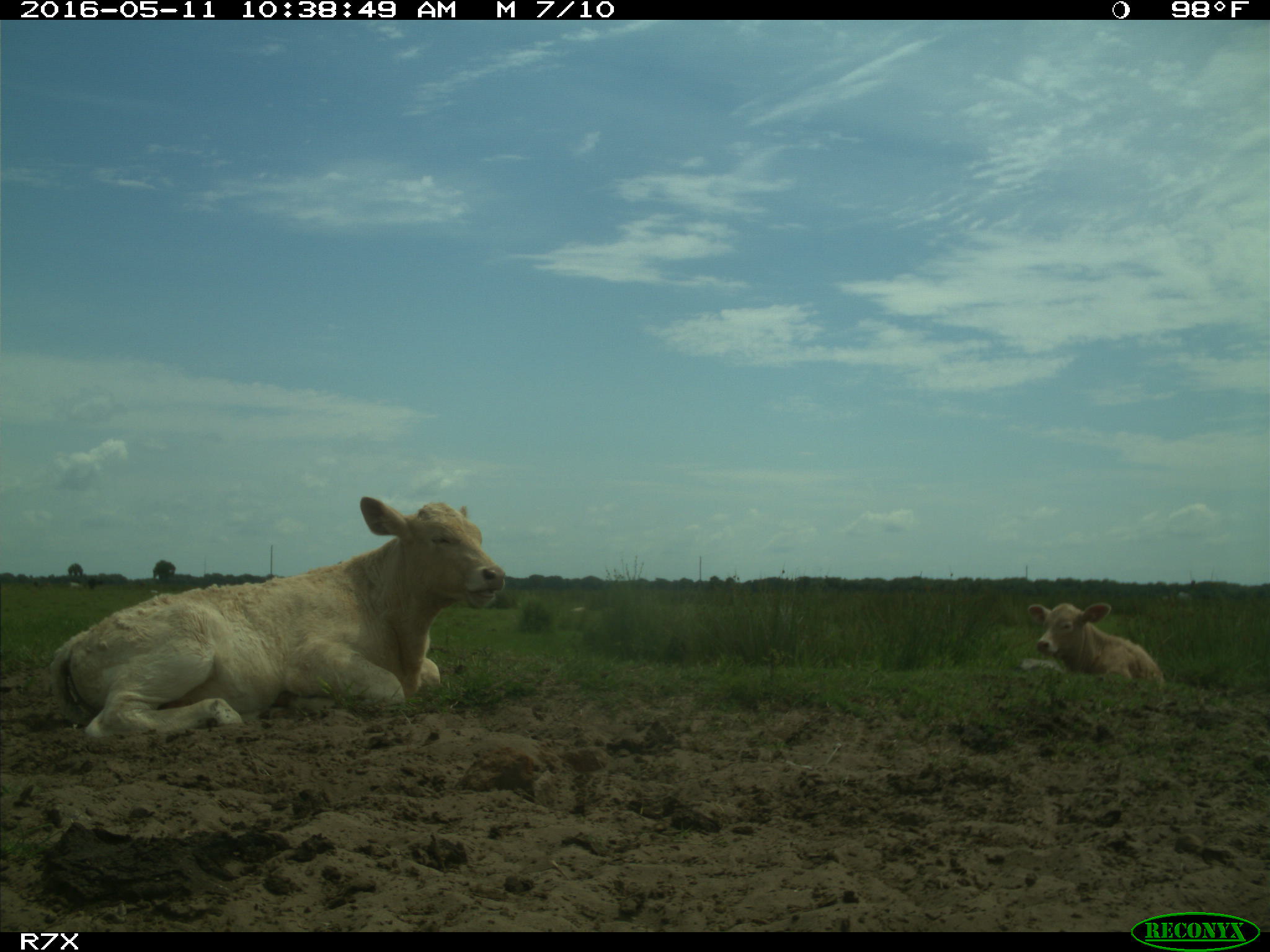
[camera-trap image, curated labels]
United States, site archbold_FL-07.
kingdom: Animalia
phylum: Chordata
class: Mammalia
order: Artiodactyla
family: Bovidae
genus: Bos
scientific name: Bos taurus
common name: domestic cow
Bos taurus (domestic cow).